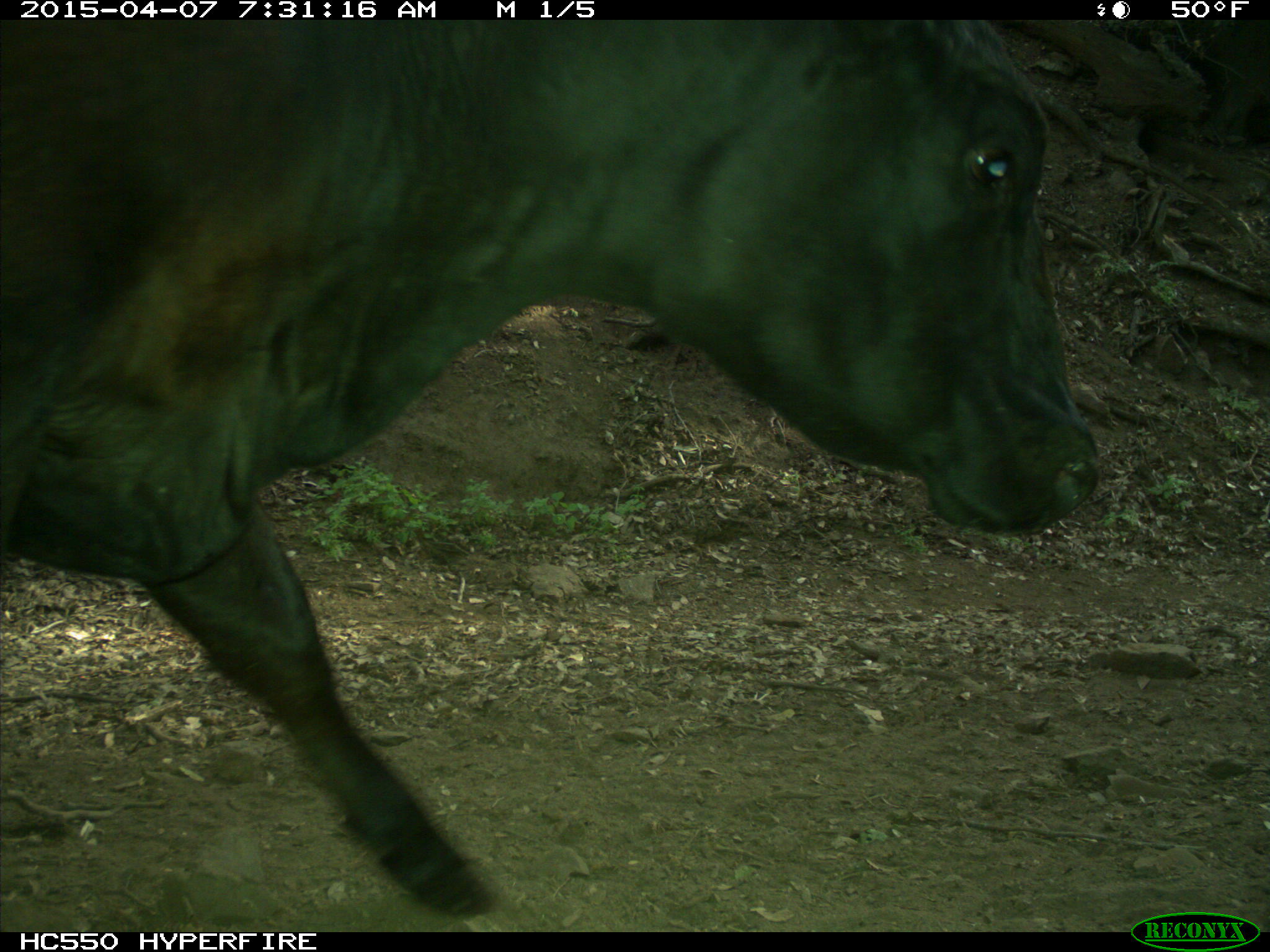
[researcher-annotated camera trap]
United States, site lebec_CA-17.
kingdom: Animalia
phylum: Chordata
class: Mammalia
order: Artiodactyla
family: Bovidae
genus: Bos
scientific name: Bos taurus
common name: domestic cow